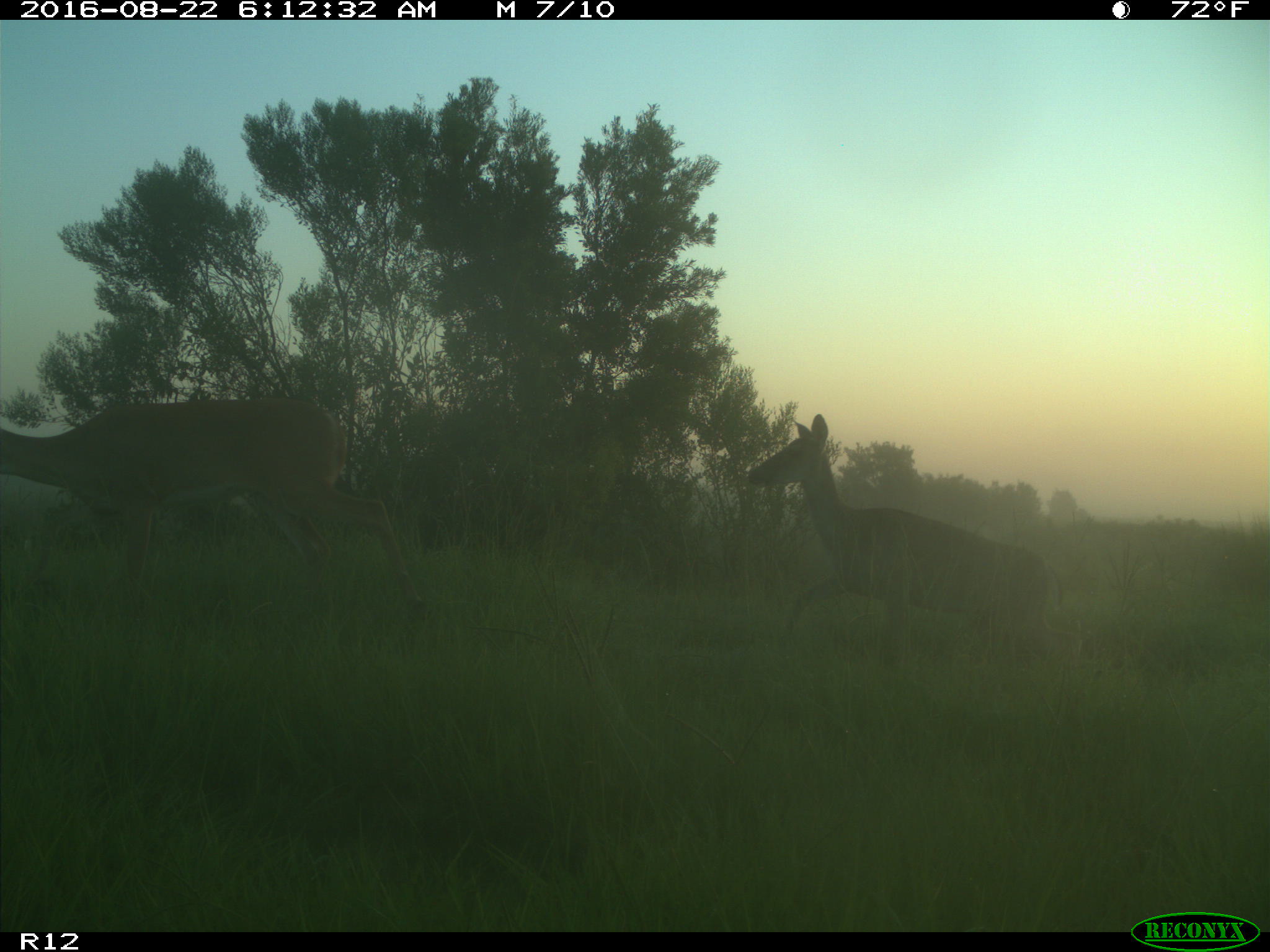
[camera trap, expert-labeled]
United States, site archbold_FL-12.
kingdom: Animalia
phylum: Chordata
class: Mammalia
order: Artiodactyla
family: Cervidae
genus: Odocoileus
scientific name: Odocoileus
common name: deer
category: unidentified deer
Unidentified deer (deer) (Odocoileus).